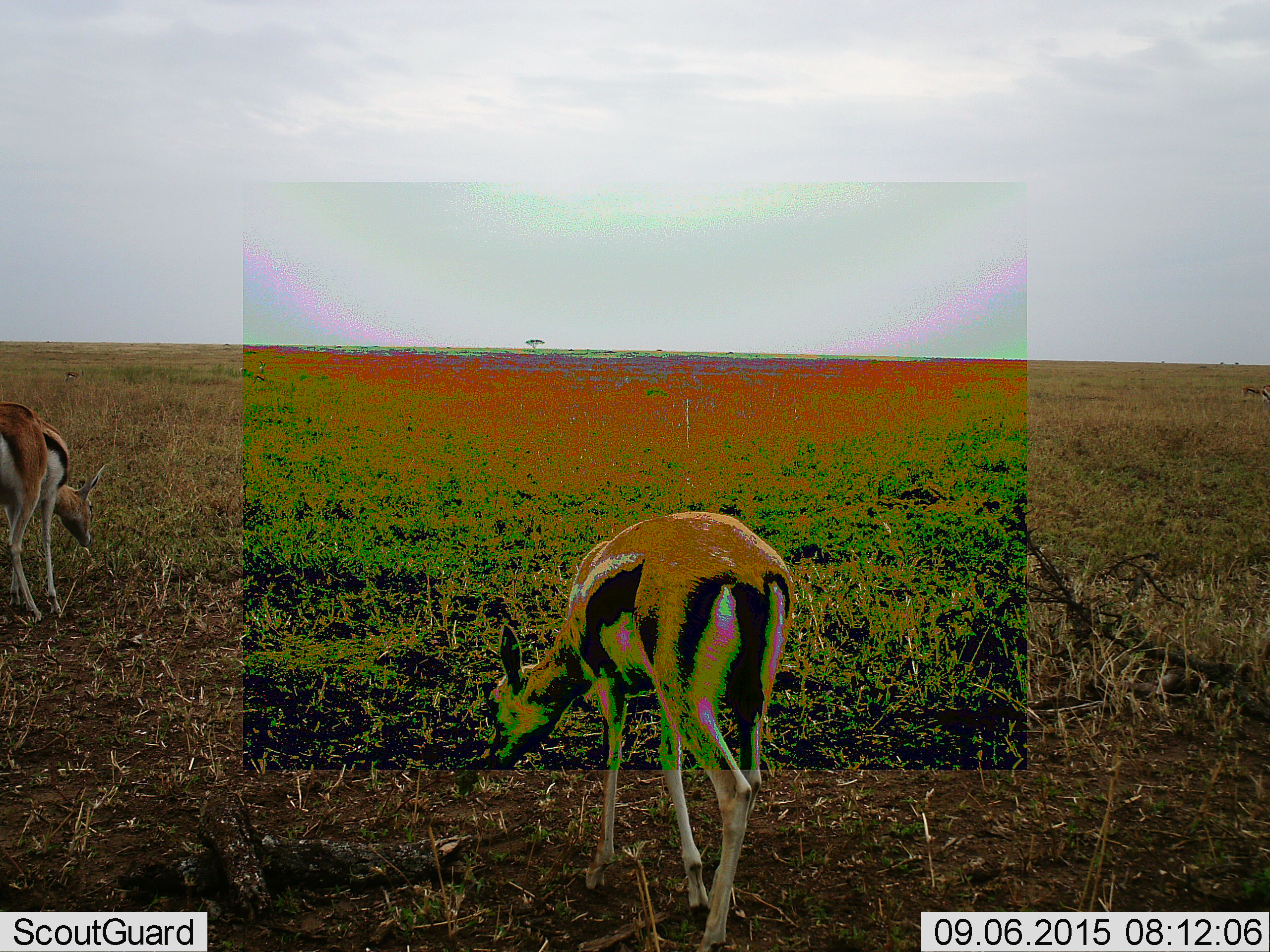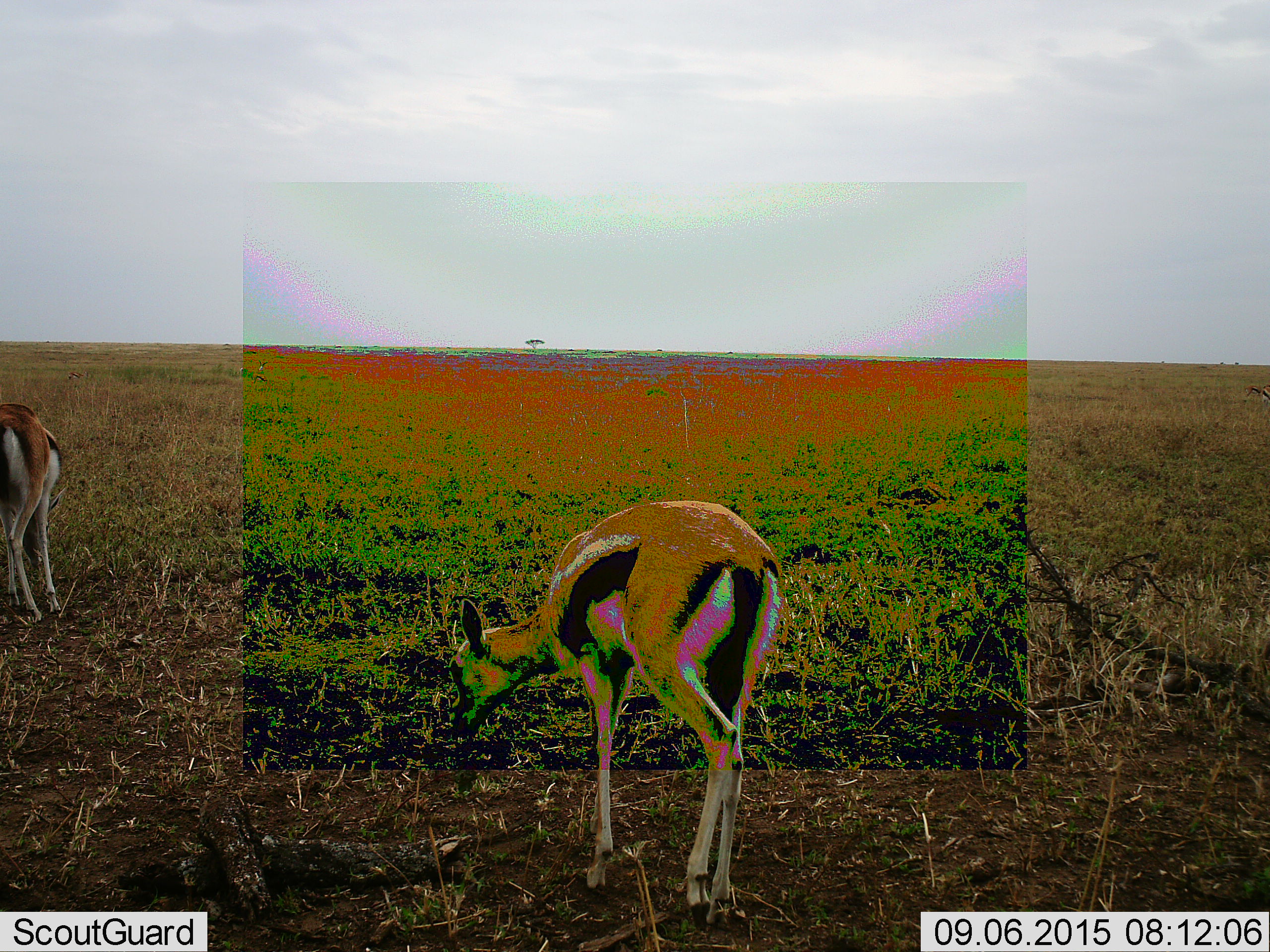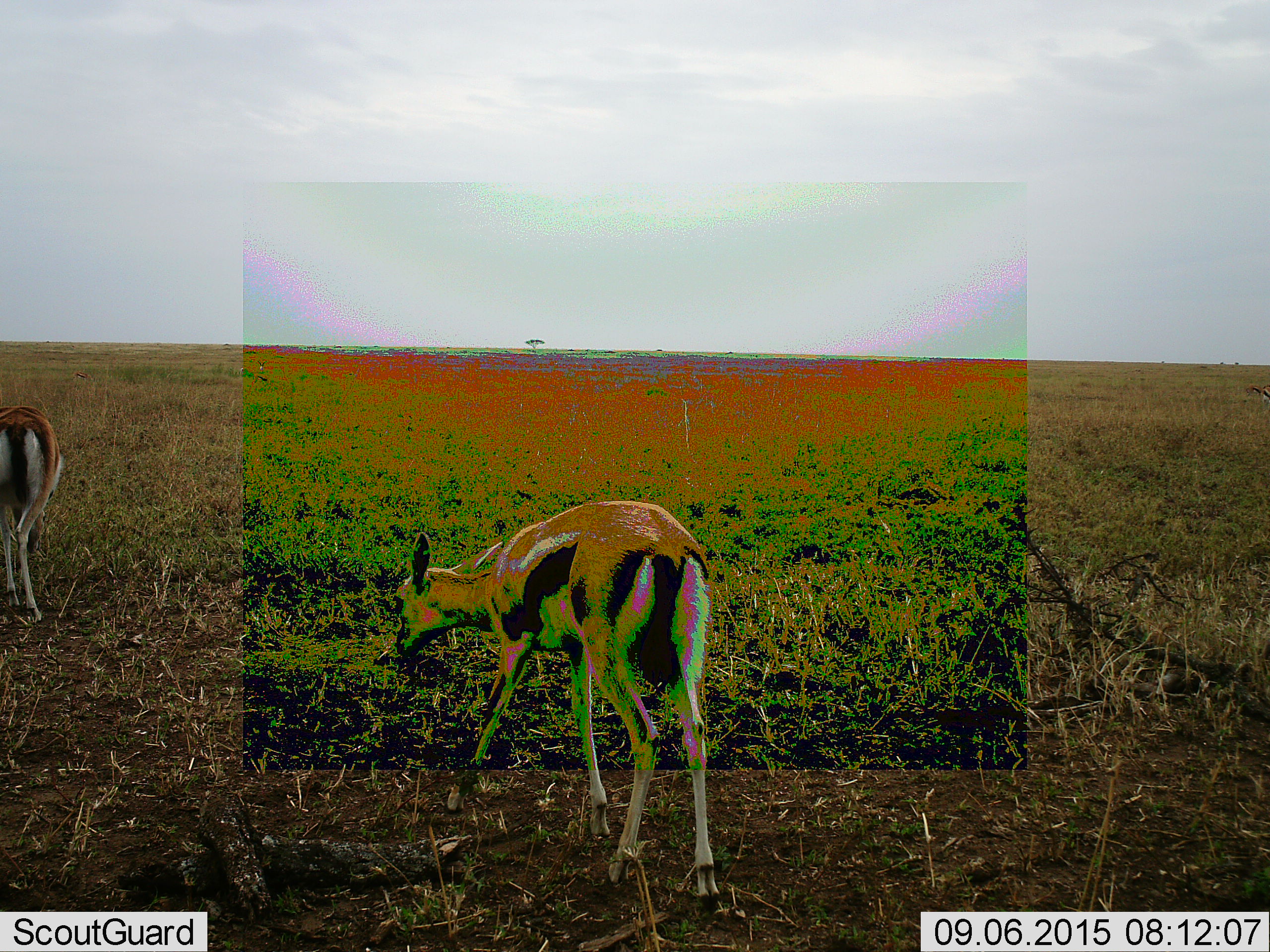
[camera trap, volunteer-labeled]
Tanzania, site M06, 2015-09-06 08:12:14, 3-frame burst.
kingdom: Animalia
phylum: Chordata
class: Mammalia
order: Artiodactyla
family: Bovidae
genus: Eudorcas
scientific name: Eudorcas thomsonii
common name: thomson's gazelle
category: gazellethomsons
Gazellethomsons (thomson's gazelle) (Eudorcas thomsonii), count 2. Behavior (volunteer vote fractions): standing 0%, resting 0%, moving 60%, interacting 0%. Young present (vote fraction): 0%. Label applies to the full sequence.